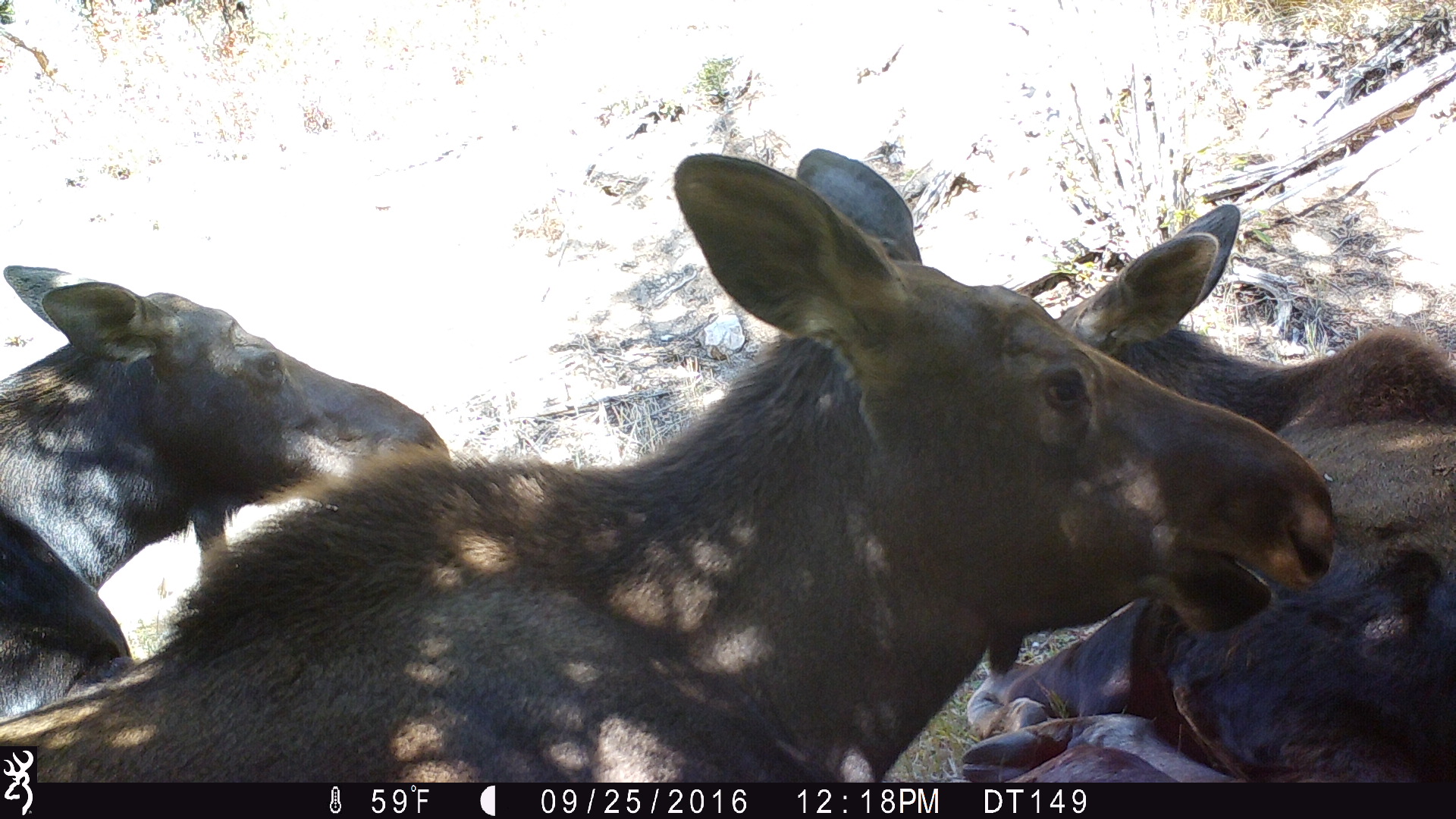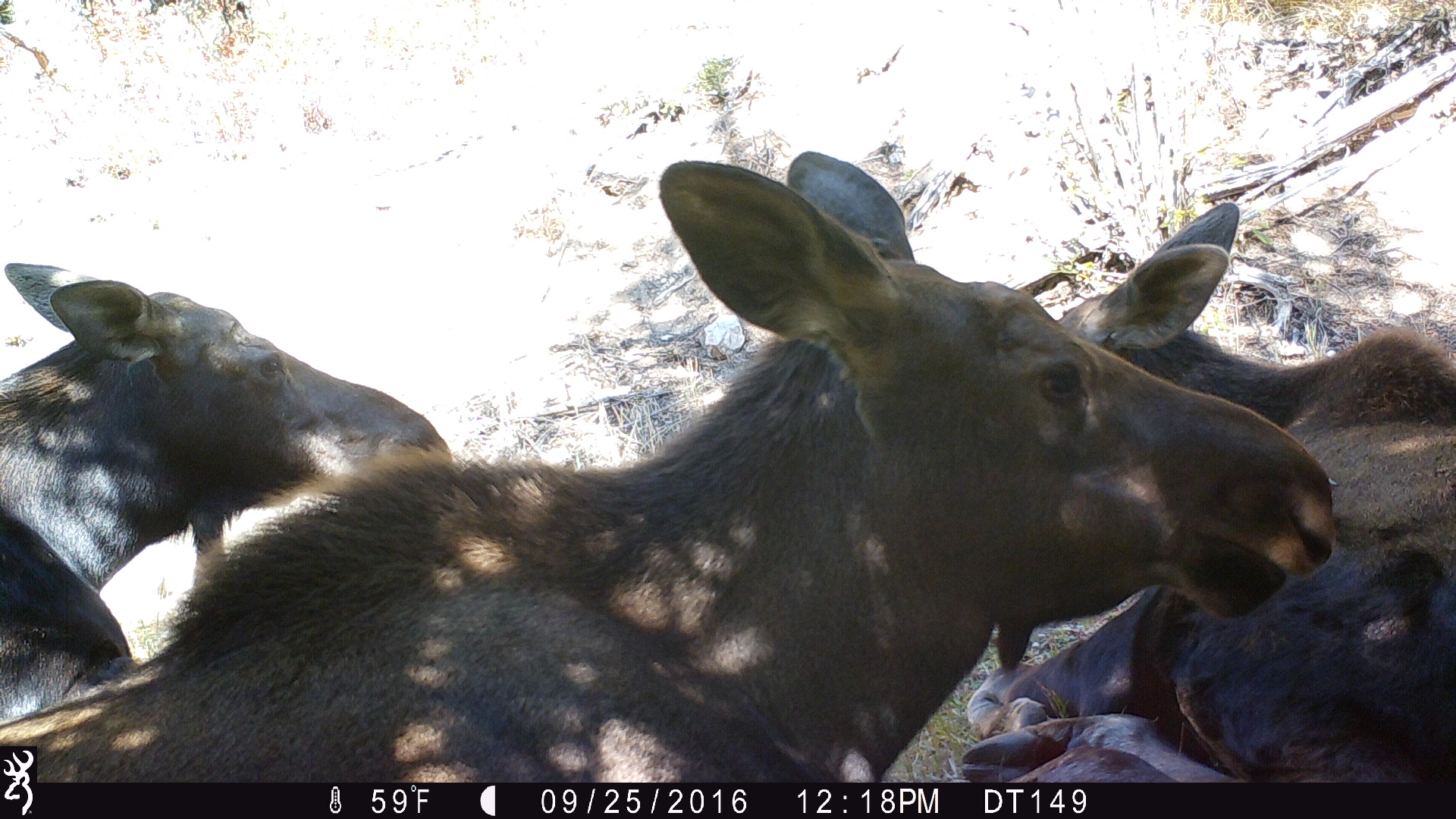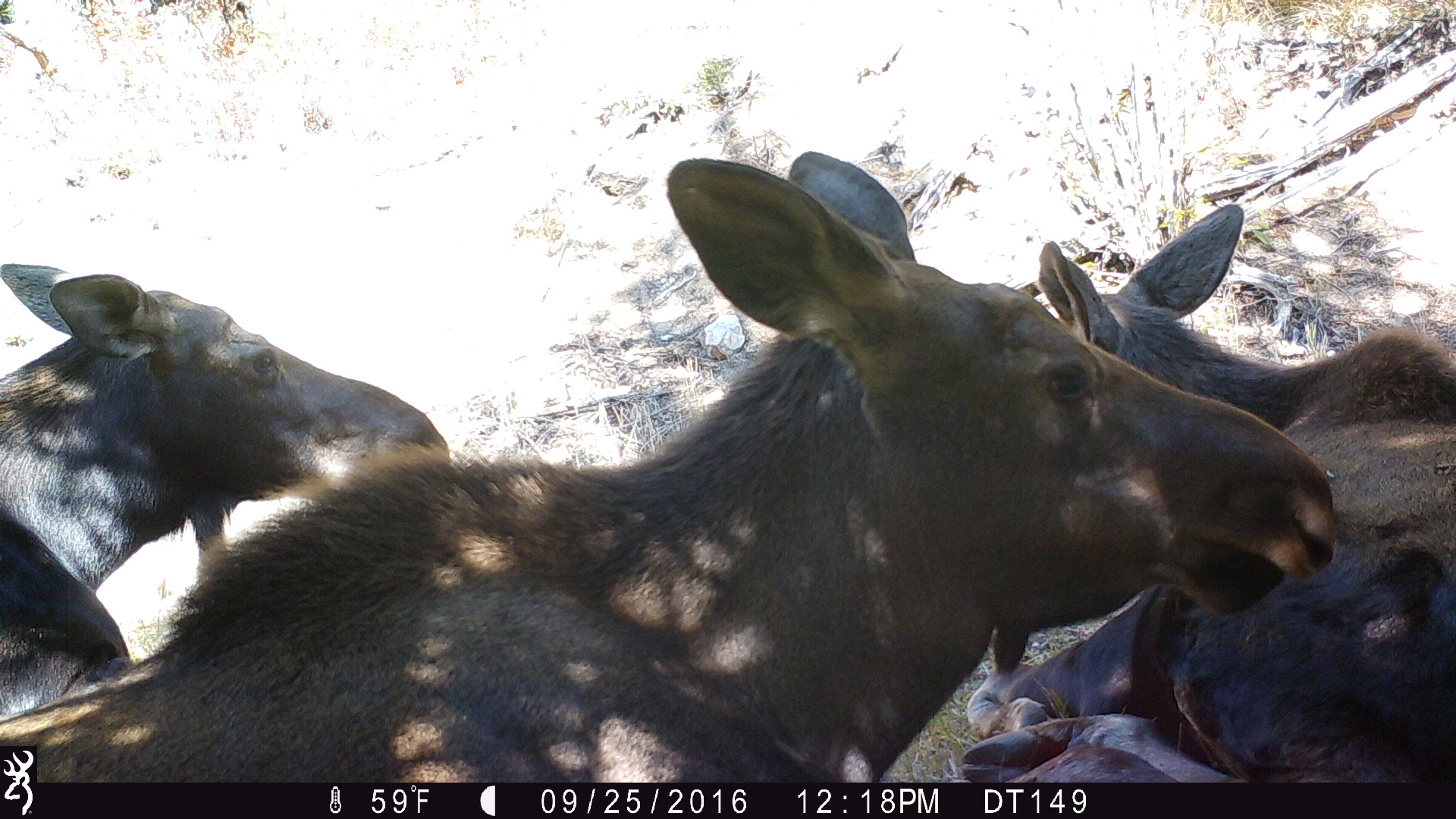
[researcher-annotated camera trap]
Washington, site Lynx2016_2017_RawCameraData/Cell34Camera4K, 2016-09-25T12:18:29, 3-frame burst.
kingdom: Animalia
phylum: Chordata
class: Mammalia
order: Artiodactyla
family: Cervidae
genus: Alces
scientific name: Alces alces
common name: moose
Alces alces (moose). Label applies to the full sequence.